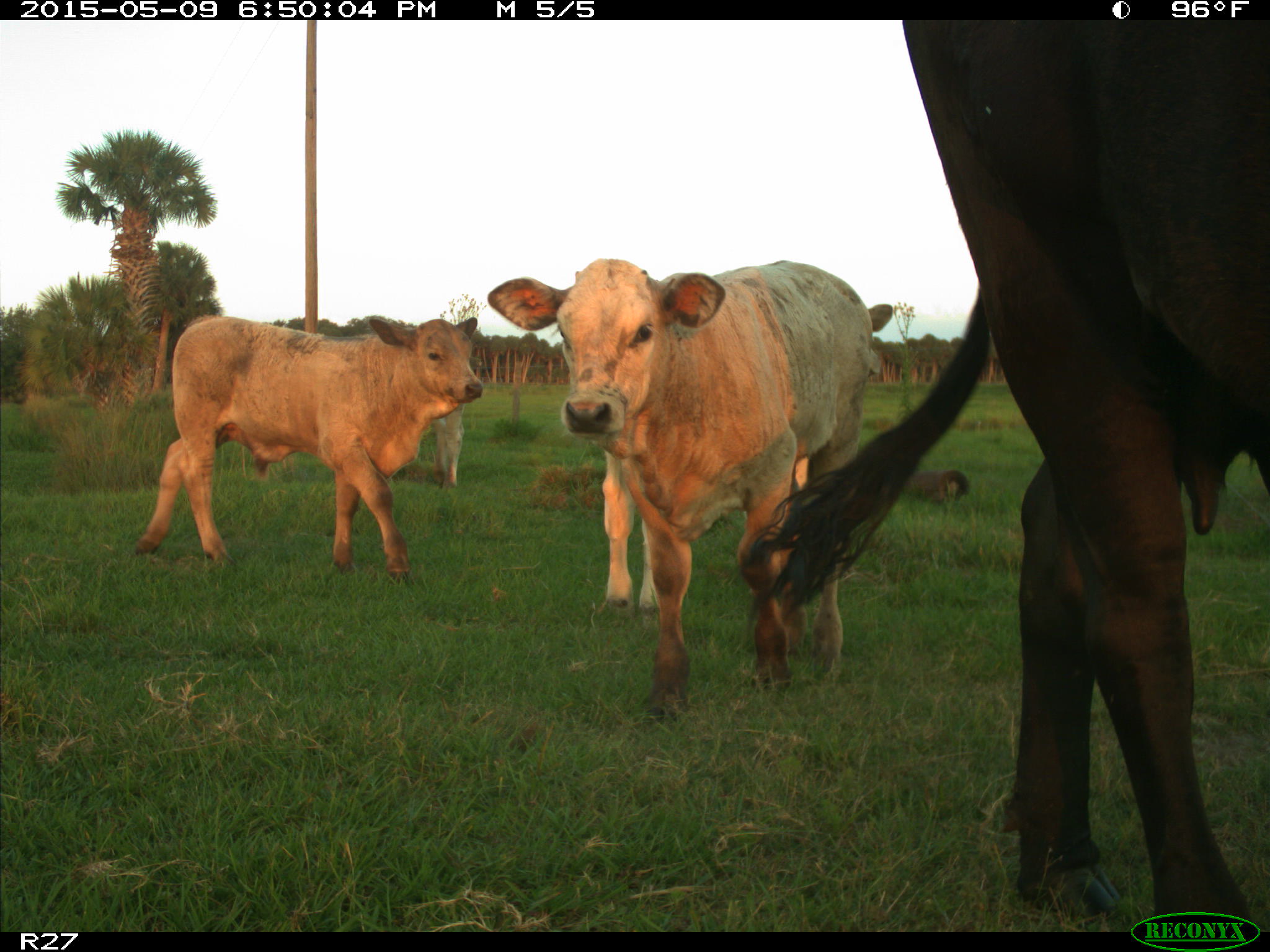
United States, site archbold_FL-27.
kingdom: Animalia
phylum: Chordata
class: Mammalia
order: Artiodactyla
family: Bovidae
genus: Bos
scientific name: Bos taurus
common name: domestic cow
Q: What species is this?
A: Bos taurus (domestic cow).